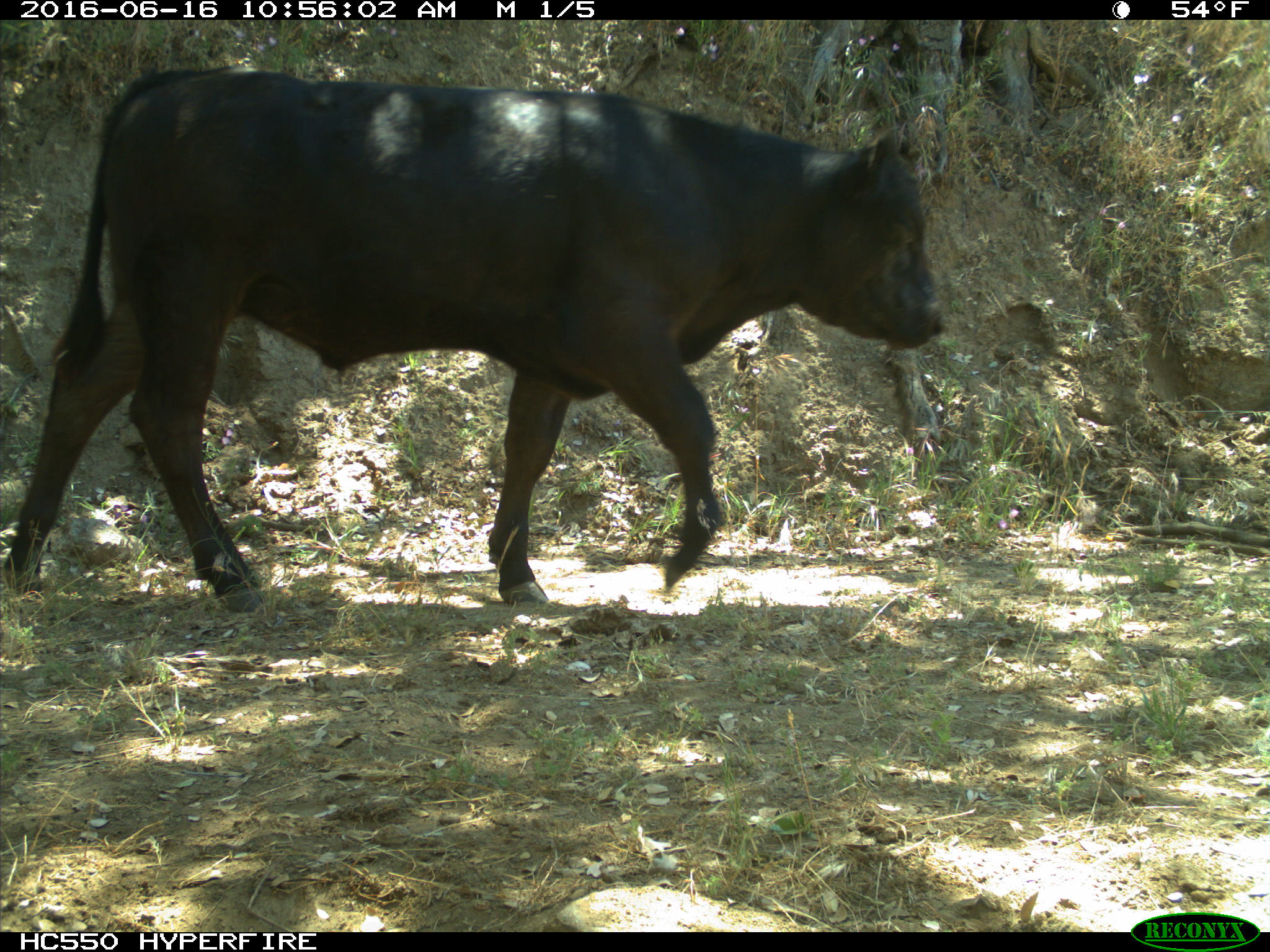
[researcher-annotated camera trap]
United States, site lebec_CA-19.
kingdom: Animalia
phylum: Chordata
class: Mammalia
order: Artiodactyla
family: Bovidae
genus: Bos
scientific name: Bos taurus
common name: domestic cow